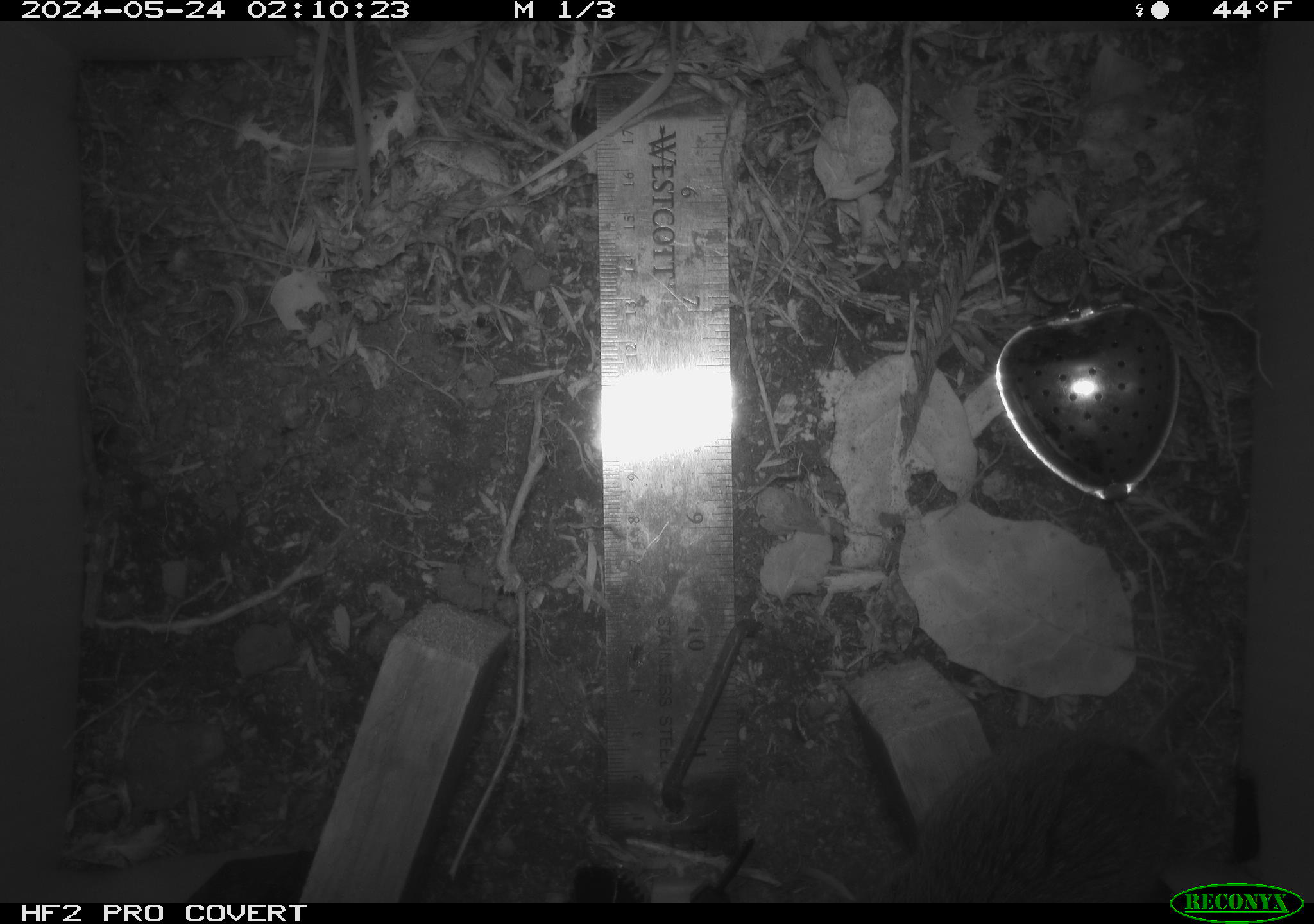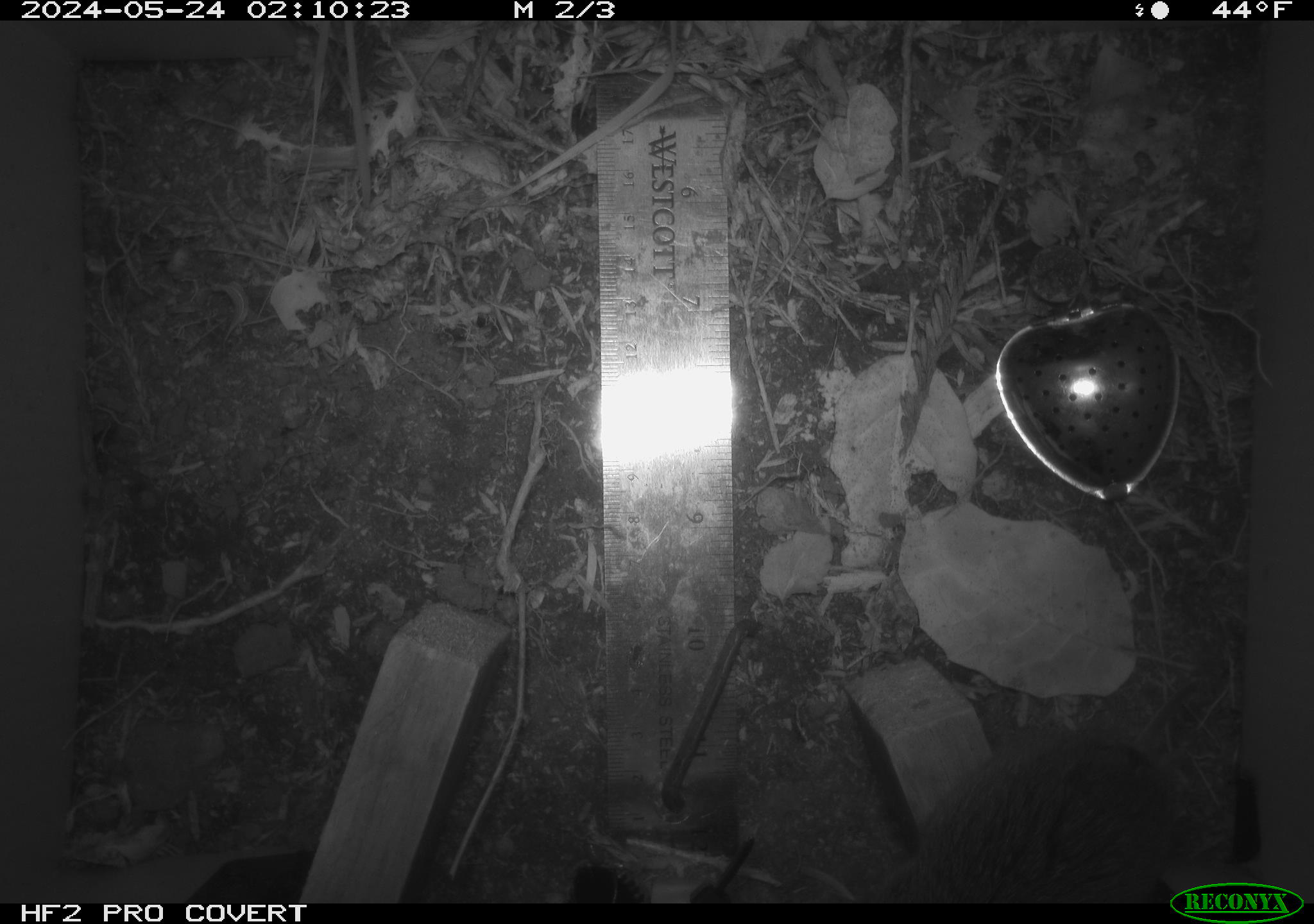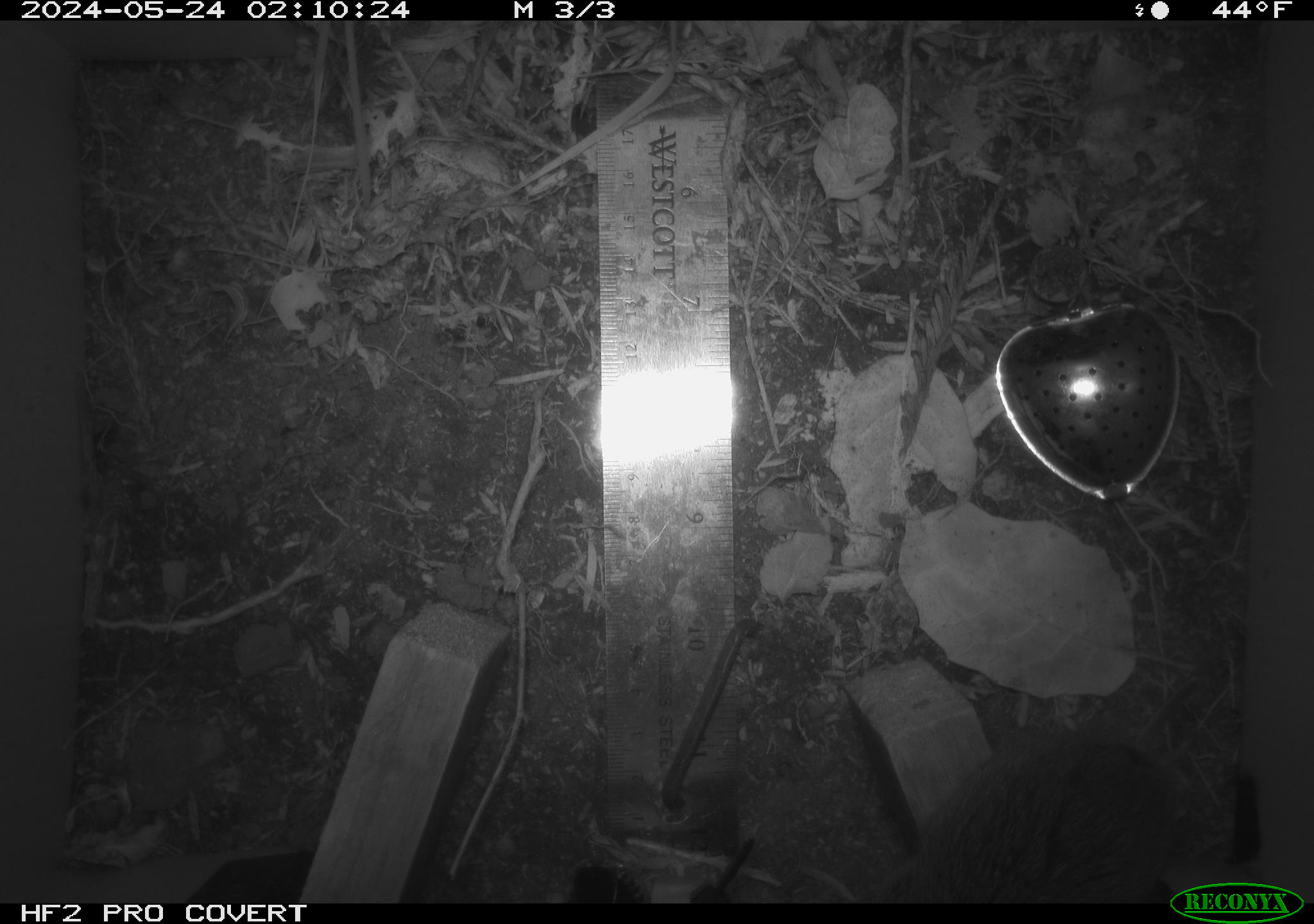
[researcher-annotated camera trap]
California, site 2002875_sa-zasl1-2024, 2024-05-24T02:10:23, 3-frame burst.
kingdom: Animalia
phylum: Chordata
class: Mammalia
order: Rodentia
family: Cricetidae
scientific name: Arvicolinae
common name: voles, lemmings, and muskrats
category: arvicolinae subfamily